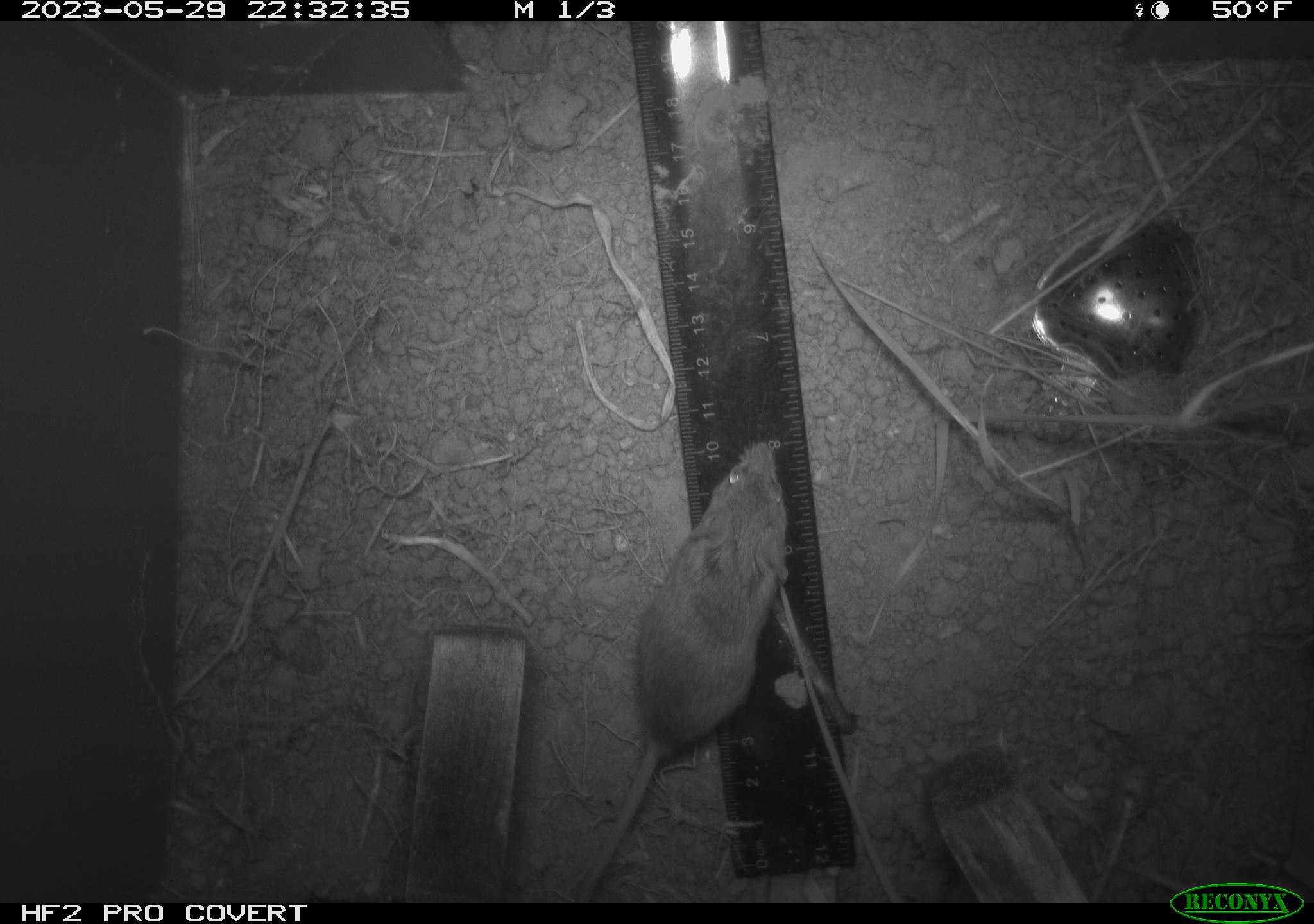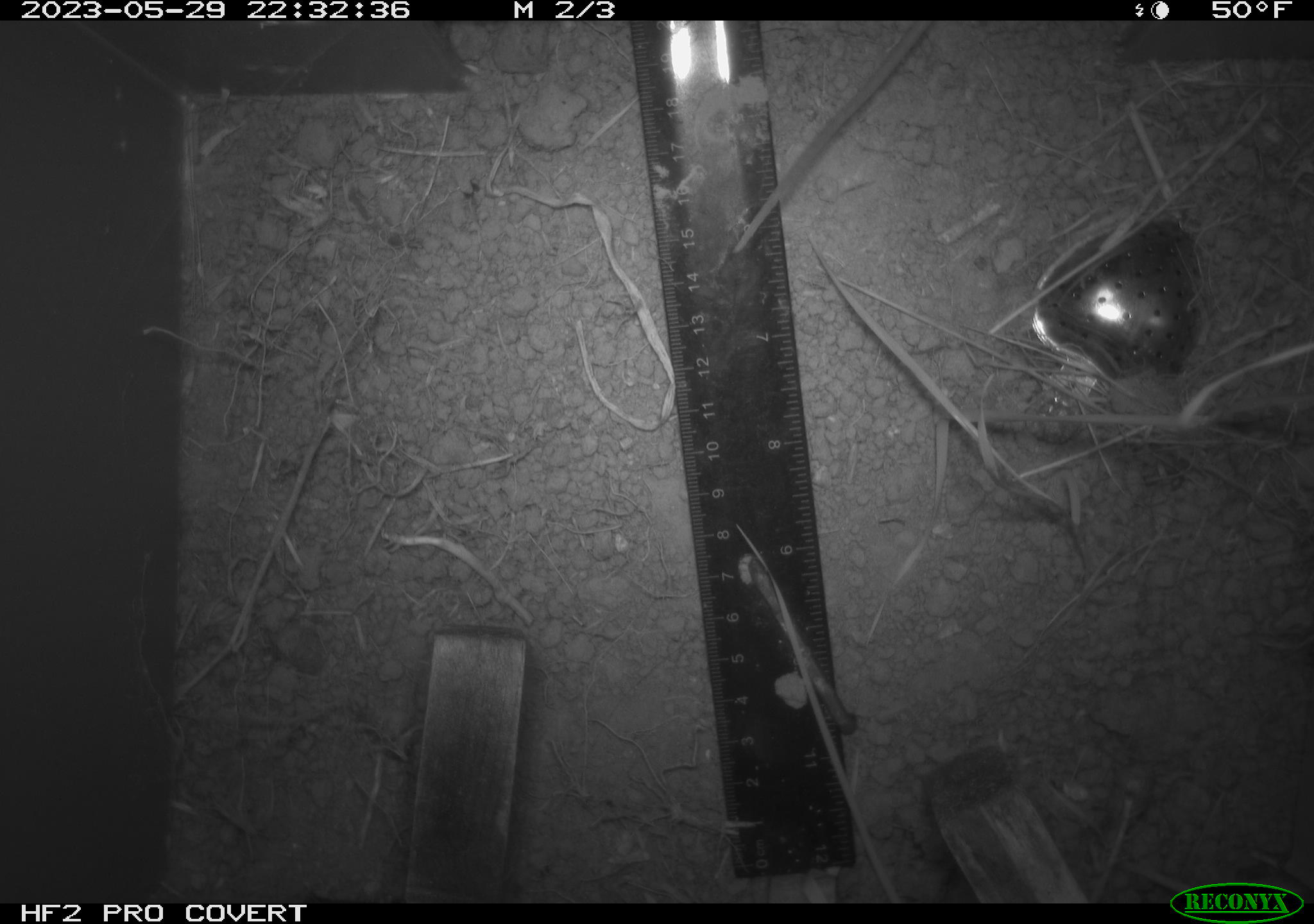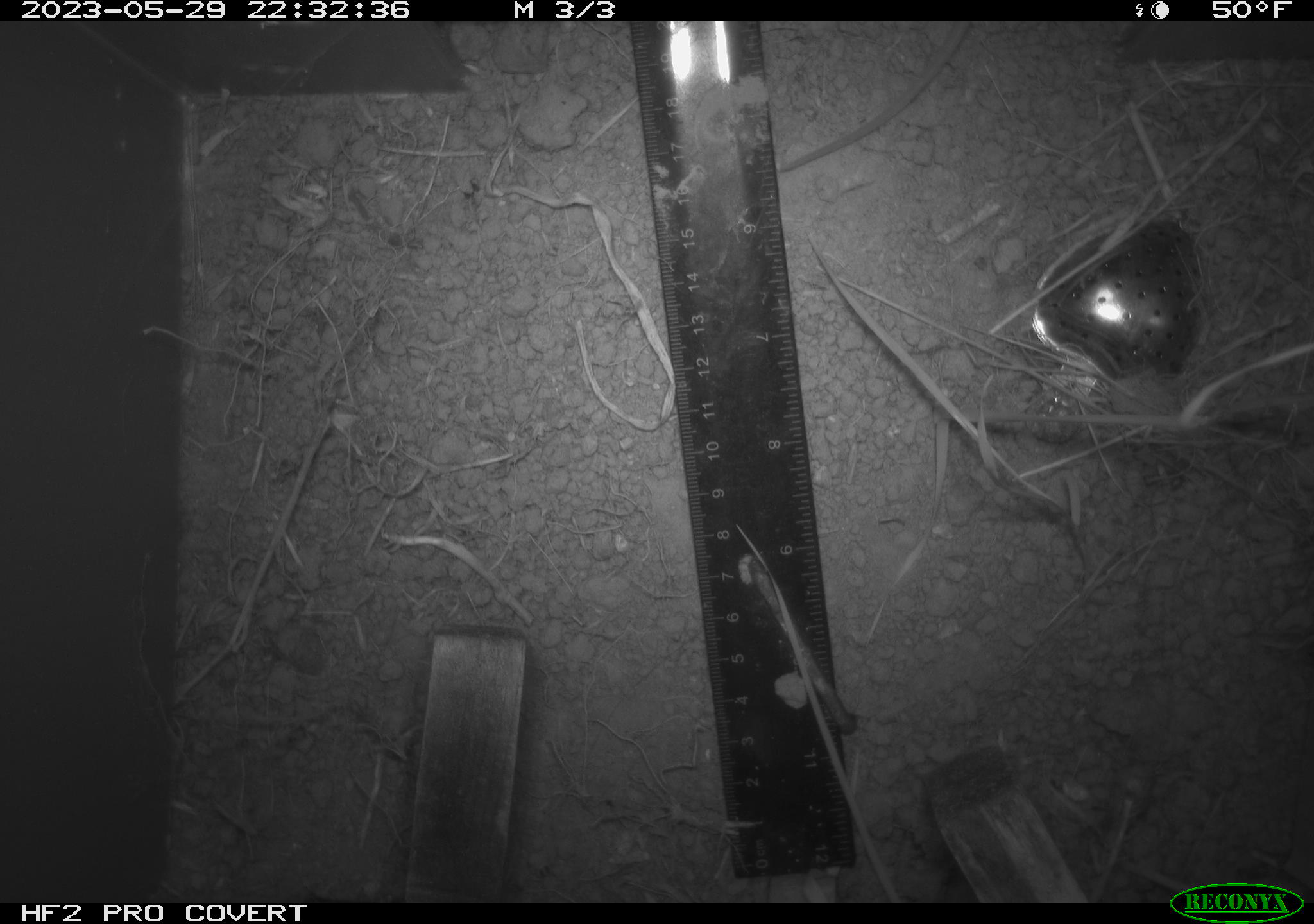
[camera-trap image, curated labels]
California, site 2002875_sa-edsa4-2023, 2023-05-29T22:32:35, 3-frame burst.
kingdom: Animalia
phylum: Chordata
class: Mammalia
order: Rodentia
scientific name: Rodentia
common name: mouse species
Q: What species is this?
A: Mouse species (Rodentia).